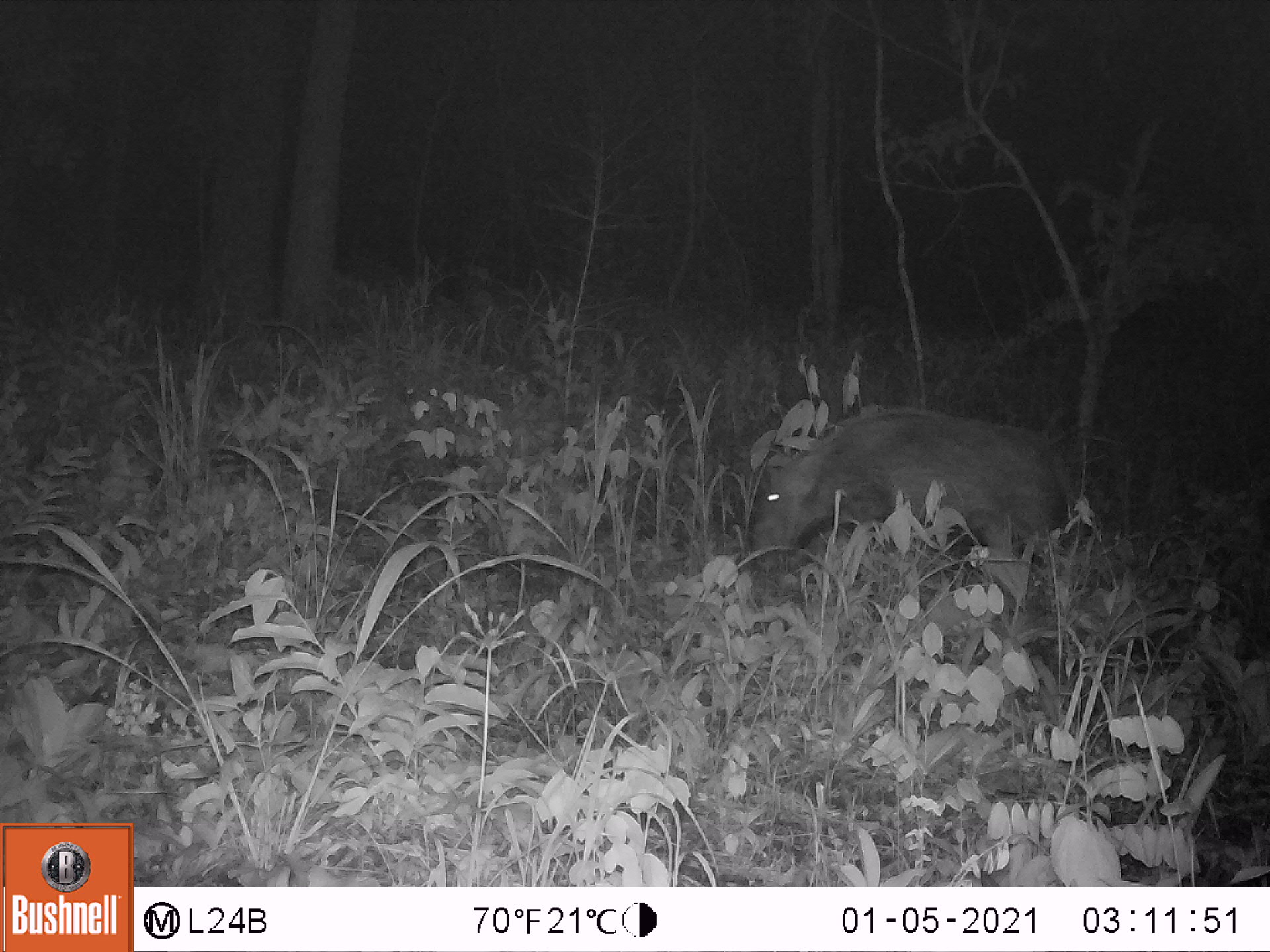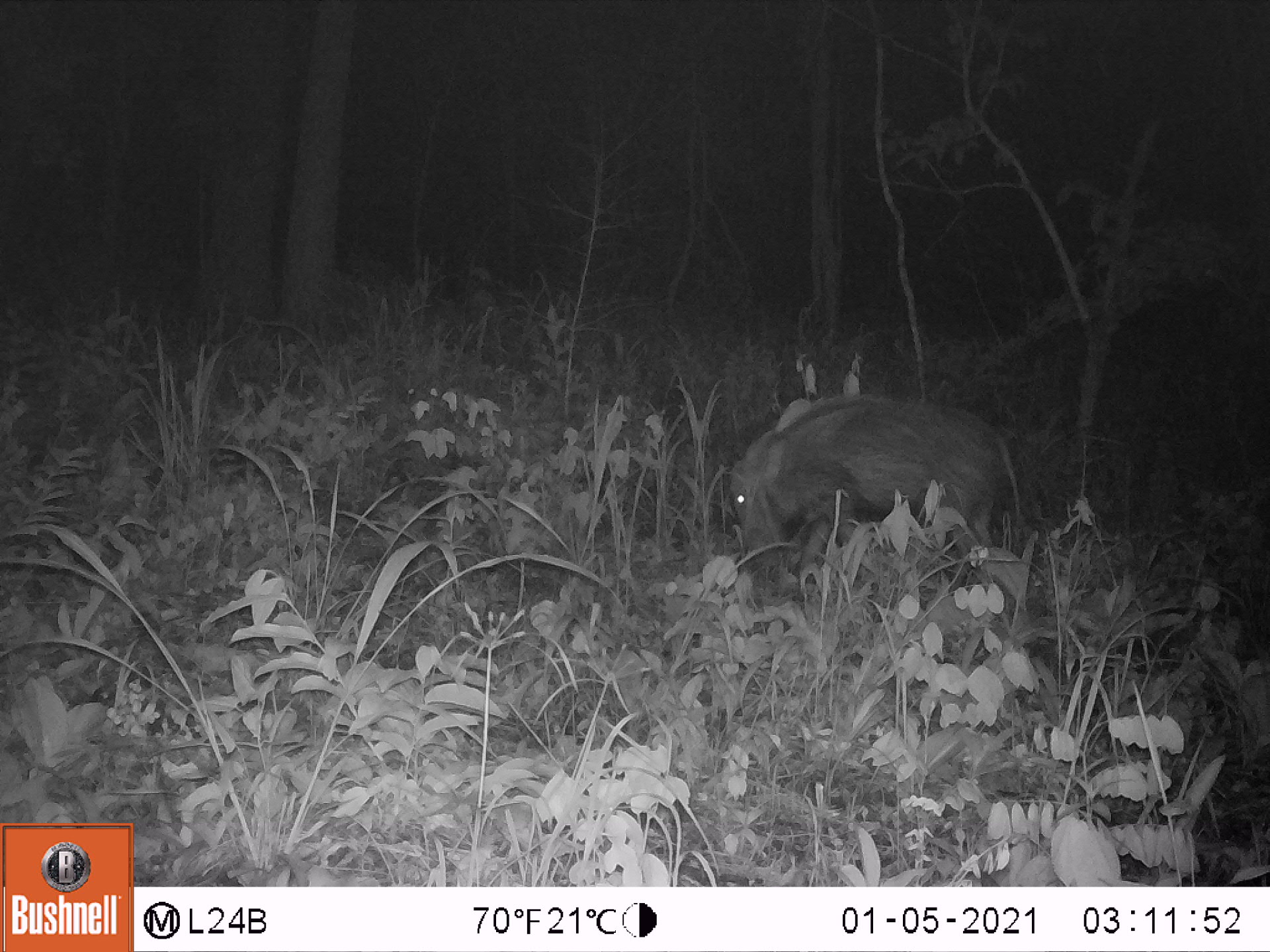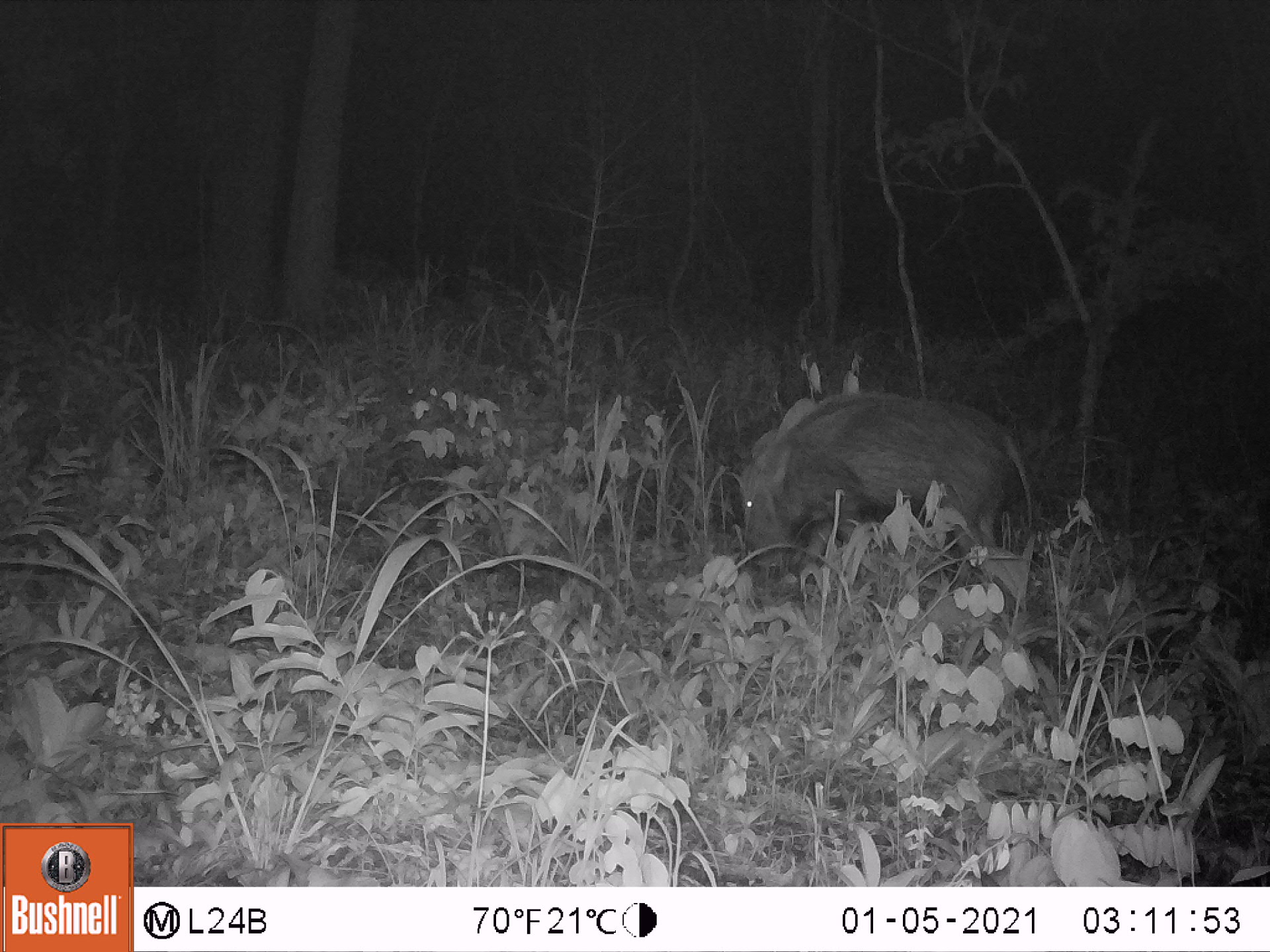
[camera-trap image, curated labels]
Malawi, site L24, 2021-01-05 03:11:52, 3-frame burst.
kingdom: Animalia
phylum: Chordata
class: Mammalia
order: Artiodactyla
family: Suidae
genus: Potamochoerus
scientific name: Potamochoerus larvatus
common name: bushpig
Bushpig (Potamochoerus larvatus), count 1.